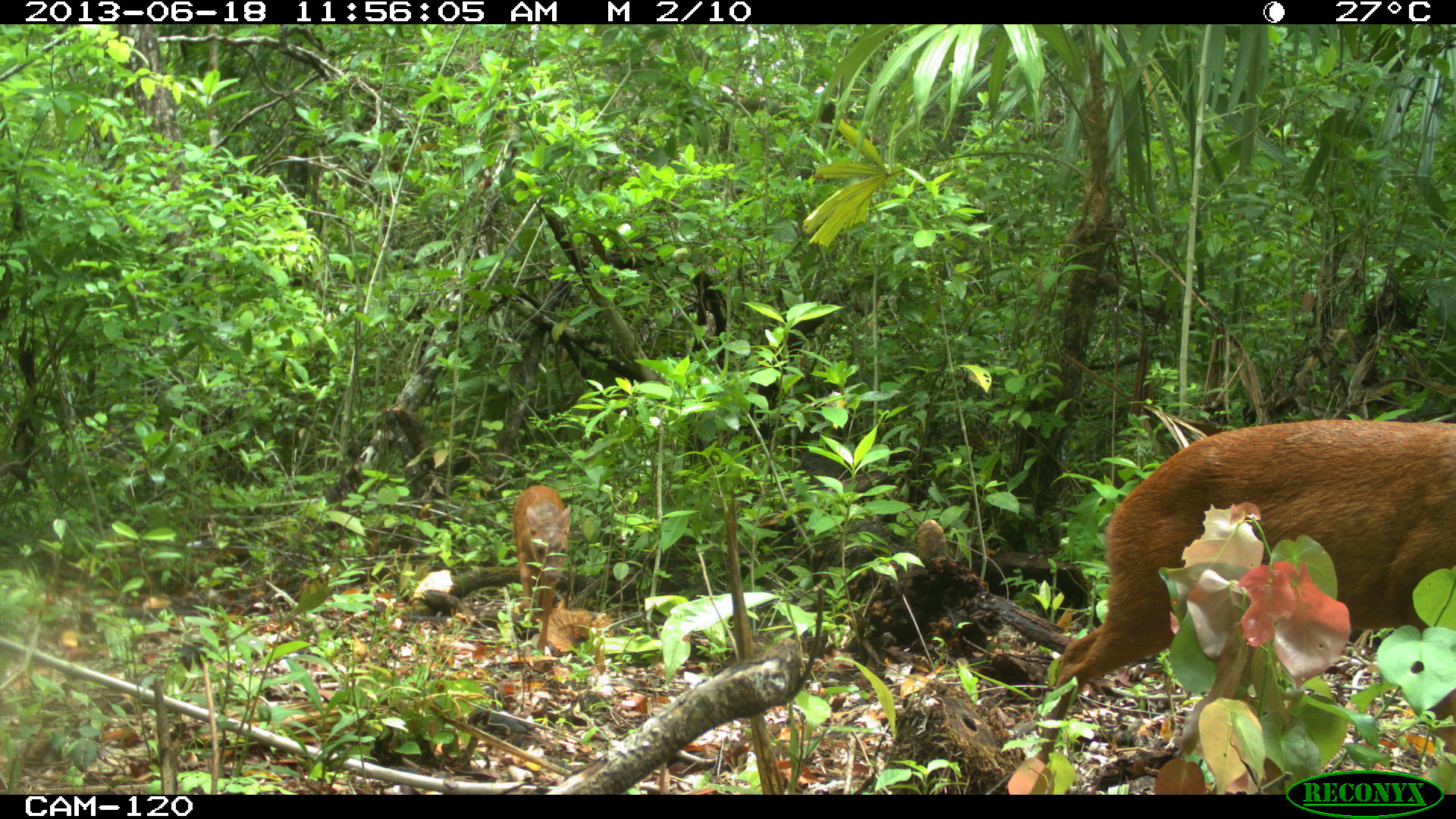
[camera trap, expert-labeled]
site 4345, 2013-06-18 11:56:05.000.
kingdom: Animalia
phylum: Chordata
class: Mammalia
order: Artiodactyla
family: Cervidae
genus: Mazama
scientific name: Mazama temama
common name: central american red brocket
Mazama temama (central american red brocket), count 2.